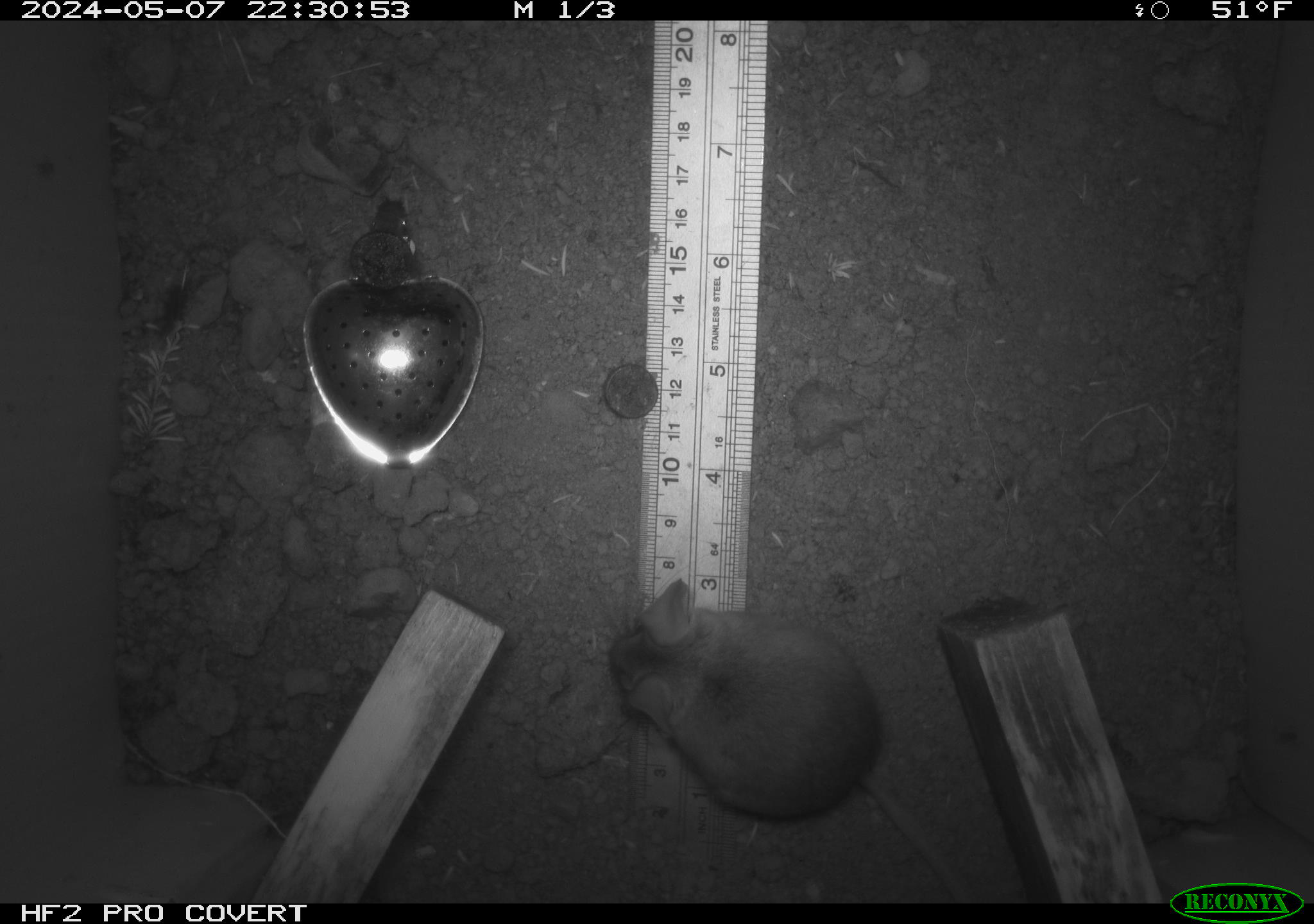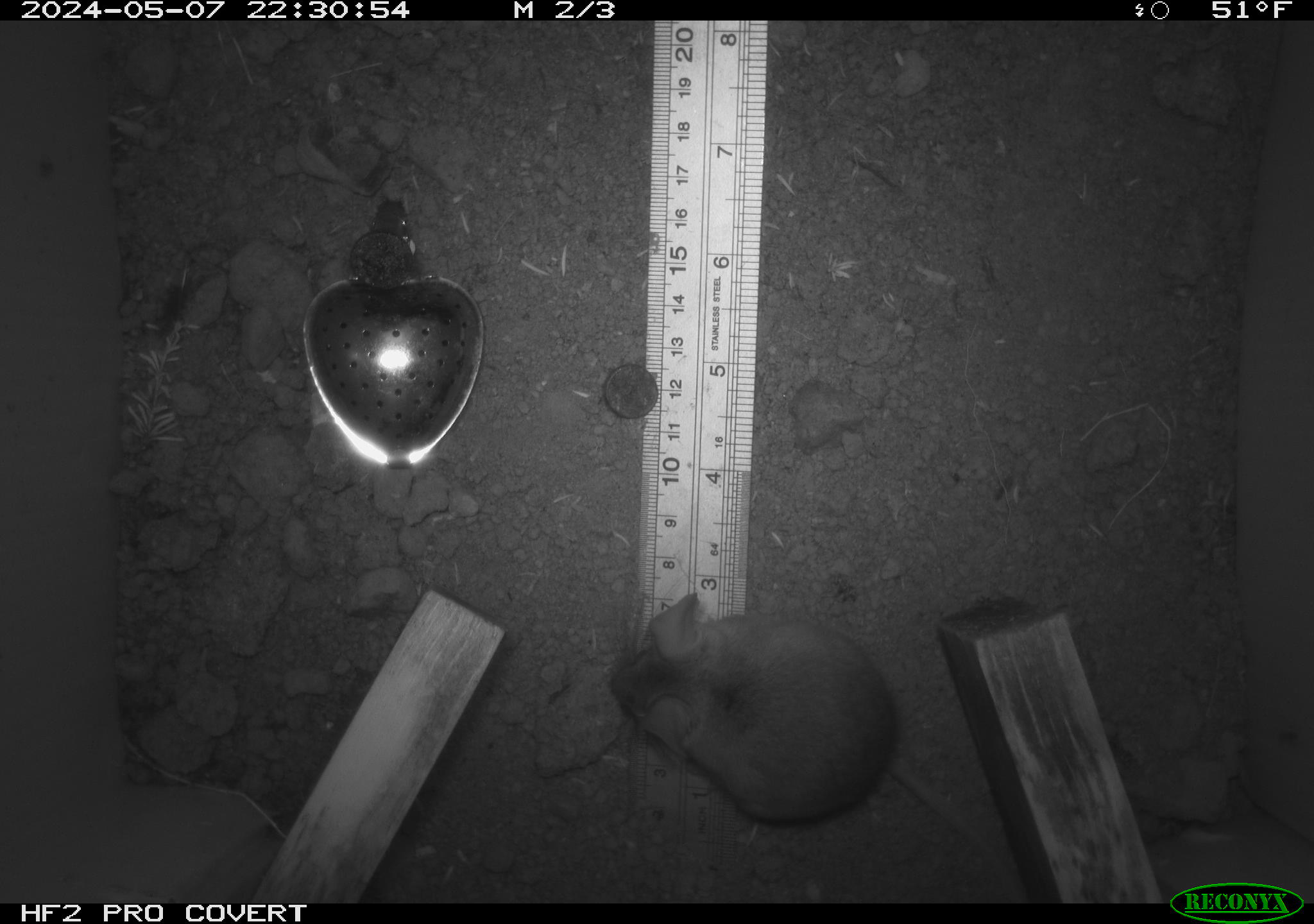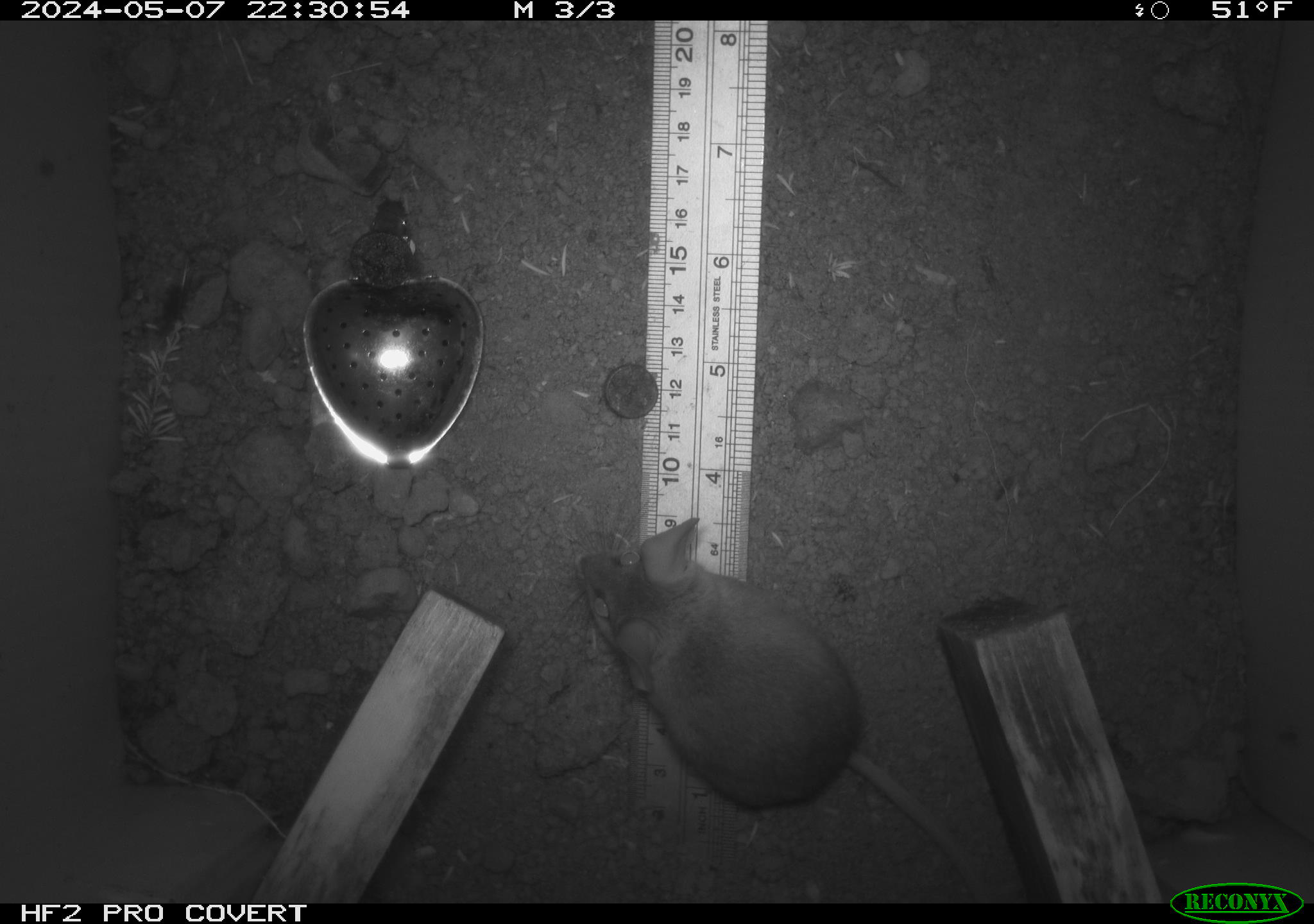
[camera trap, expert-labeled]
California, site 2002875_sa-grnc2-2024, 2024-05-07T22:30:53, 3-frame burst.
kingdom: Animalia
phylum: Chordata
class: Mammalia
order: Rodentia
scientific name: Rodentia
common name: rodent